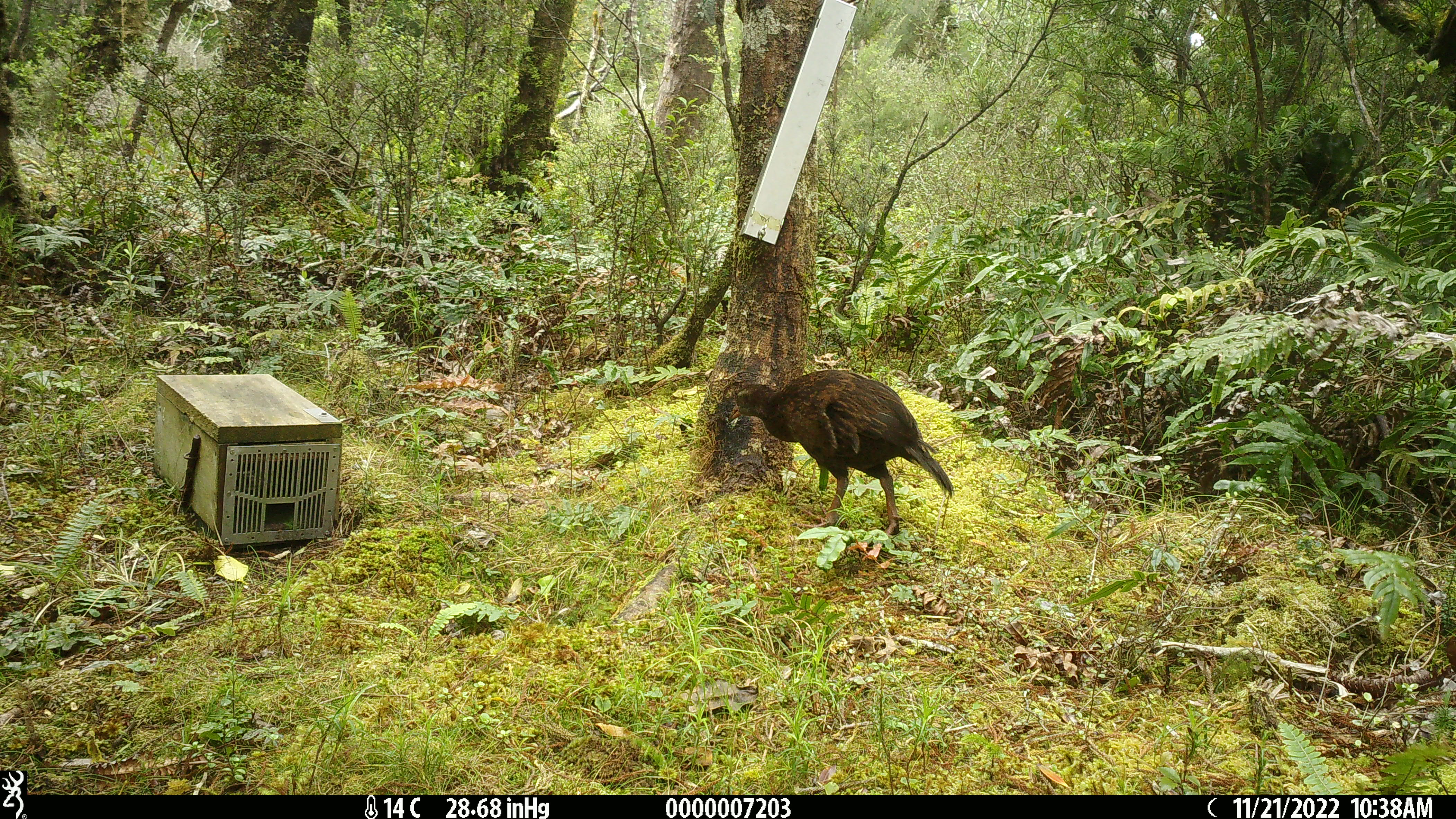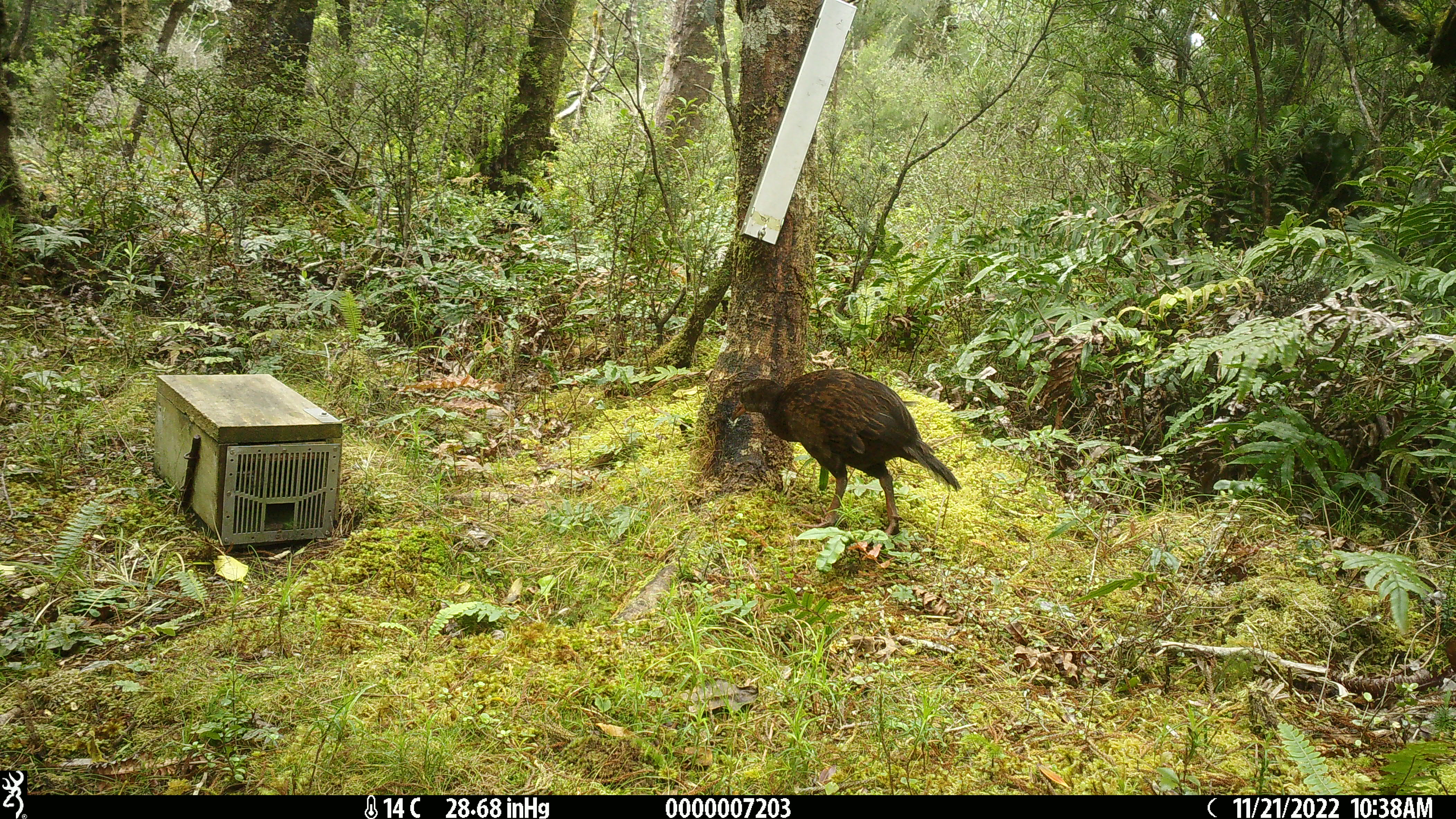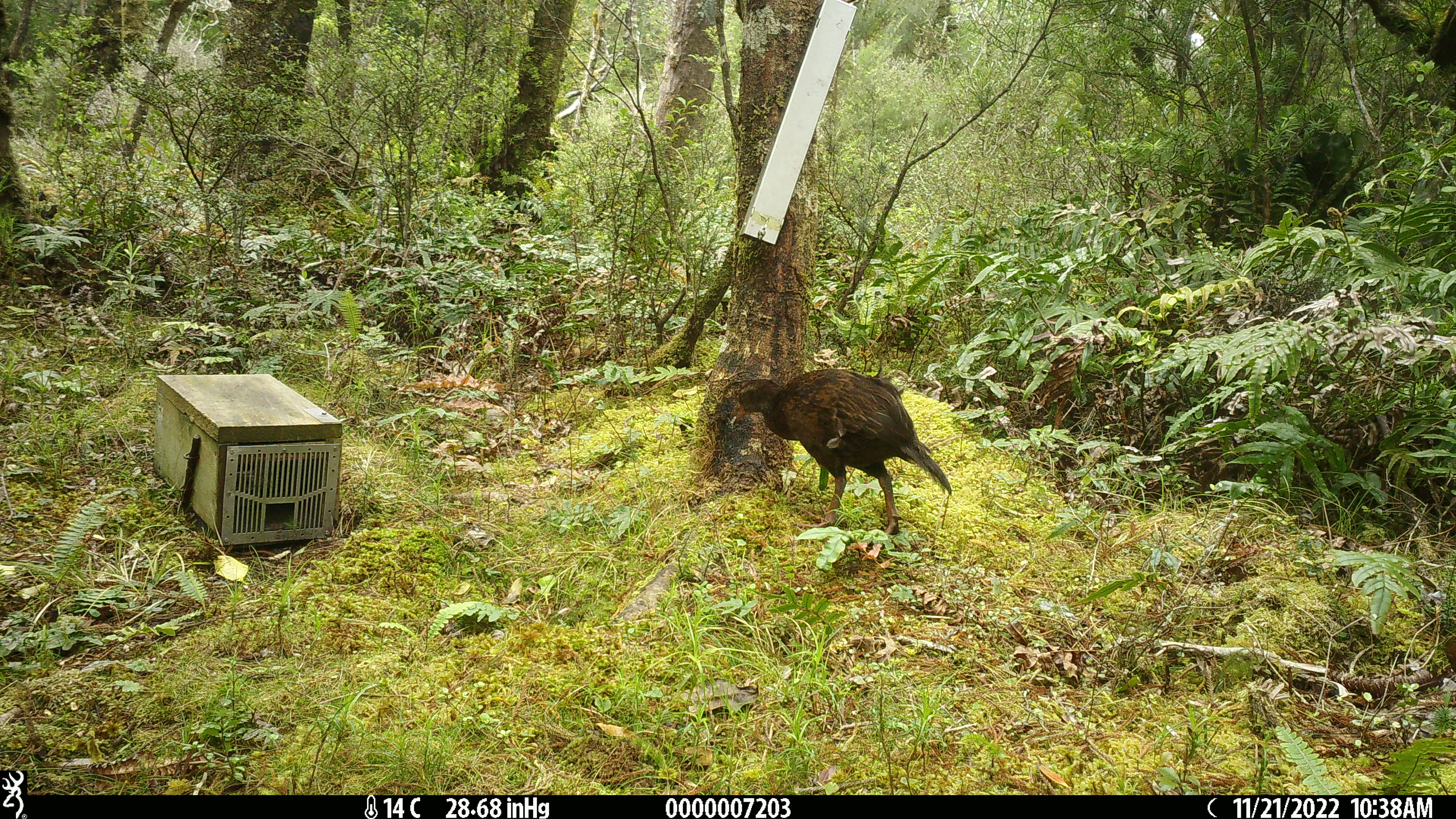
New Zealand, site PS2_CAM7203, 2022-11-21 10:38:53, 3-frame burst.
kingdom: Animalia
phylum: Chordata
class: Aves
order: Gruiformes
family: Rallidae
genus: Gallirallus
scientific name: Gallirallus australis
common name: weka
Weka (Gallirallus australis).